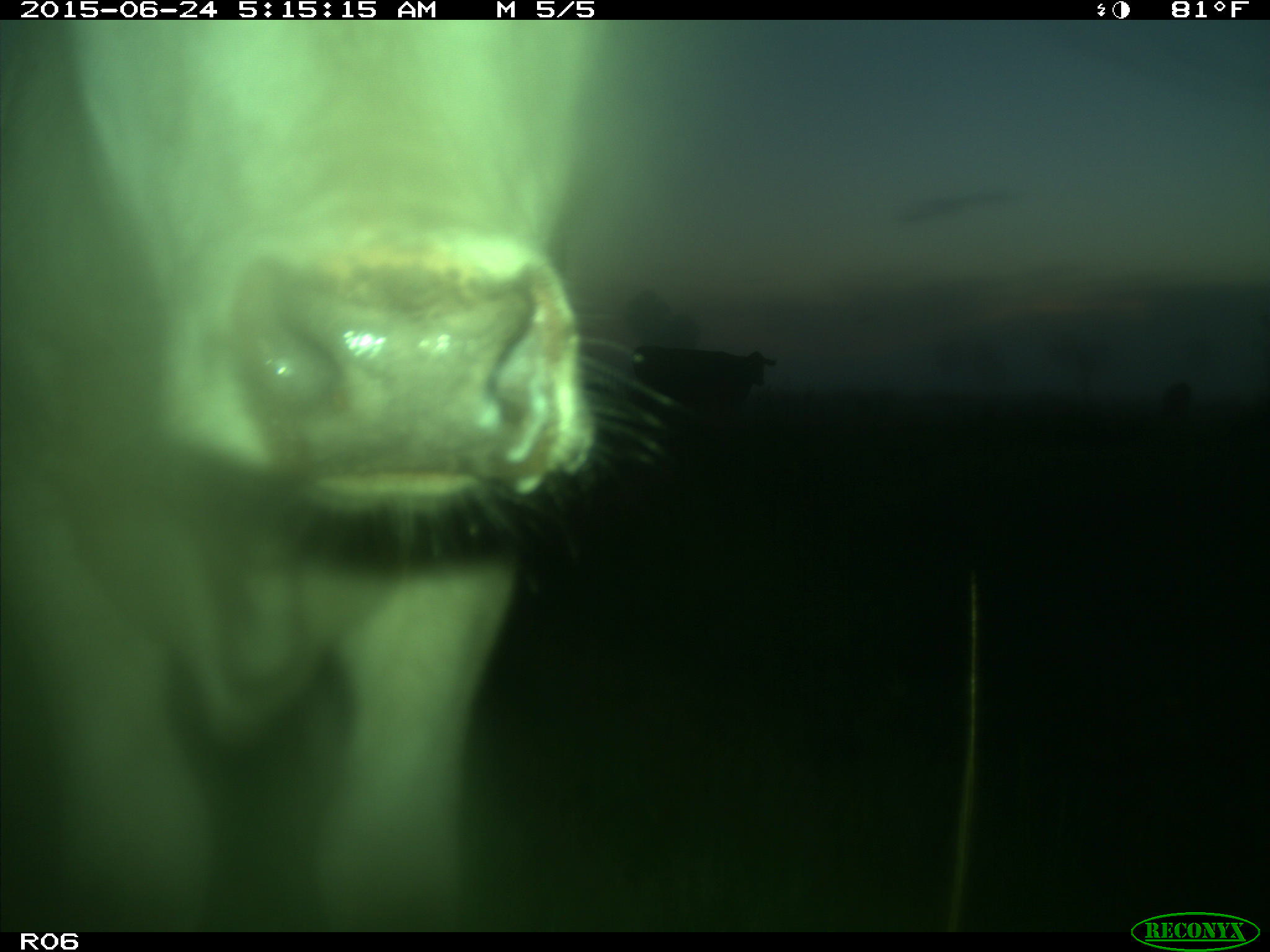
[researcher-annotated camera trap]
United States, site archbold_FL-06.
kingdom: Animalia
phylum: Chordata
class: Mammalia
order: Artiodactyla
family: Bovidae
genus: Bos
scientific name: Bos taurus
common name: domestic cow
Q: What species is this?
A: Bos taurus (domestic cow).